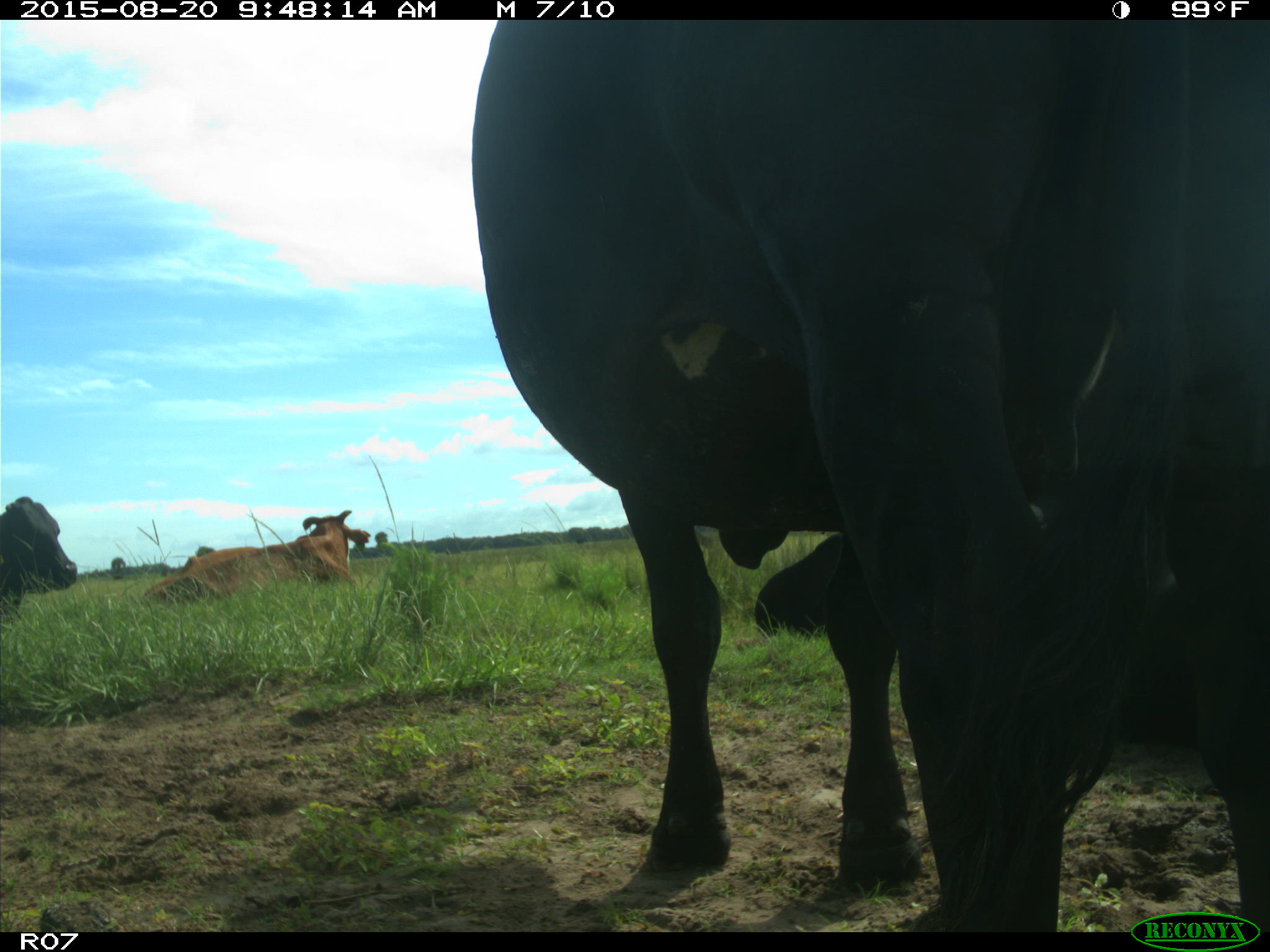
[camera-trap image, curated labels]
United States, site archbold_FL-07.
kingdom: Animalia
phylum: Chordata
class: Mammalia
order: Artiodactyla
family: Bovidae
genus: Bos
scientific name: Bos taurus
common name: domestic cow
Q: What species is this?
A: Bos taurus (domestic cow).